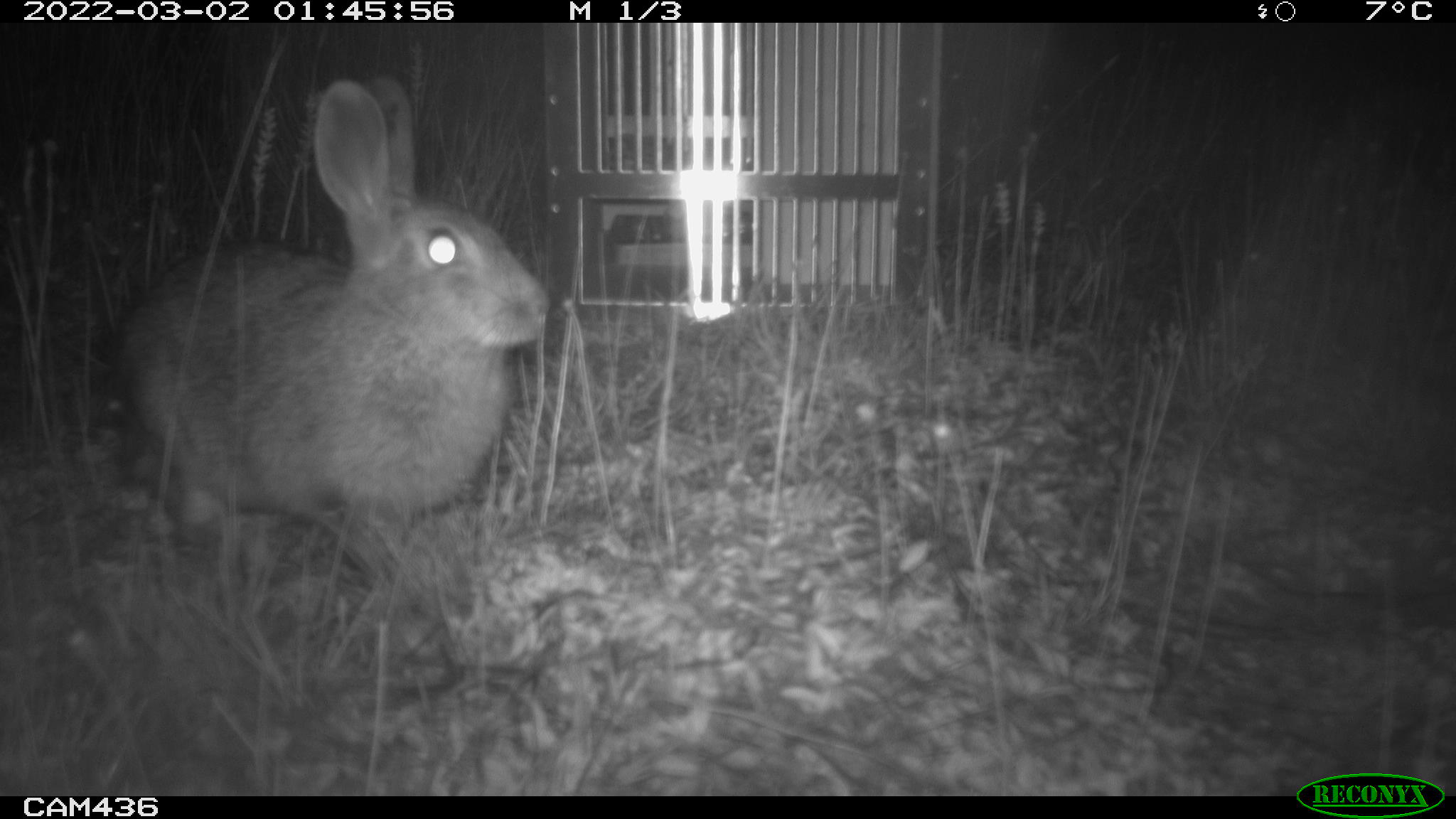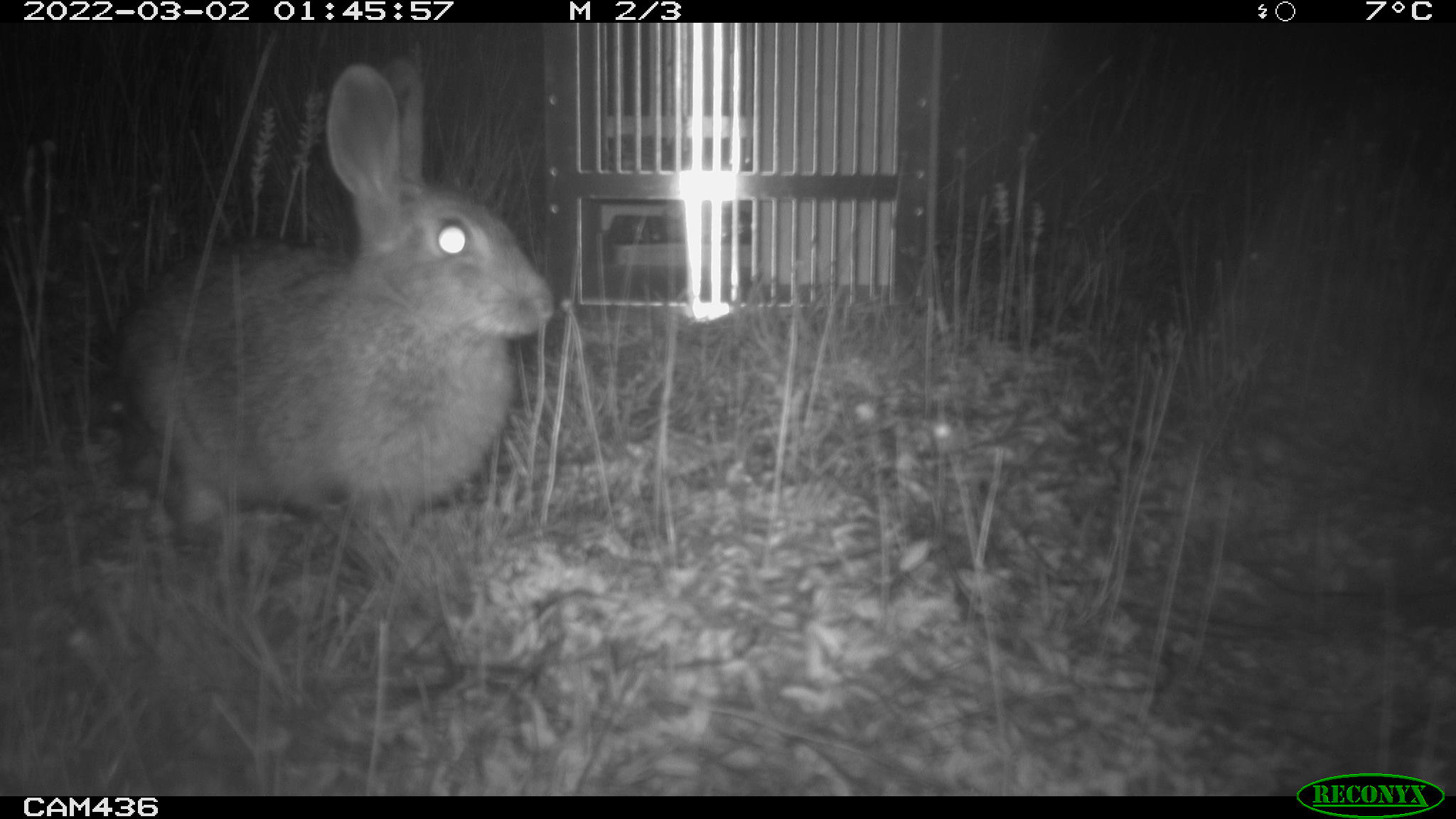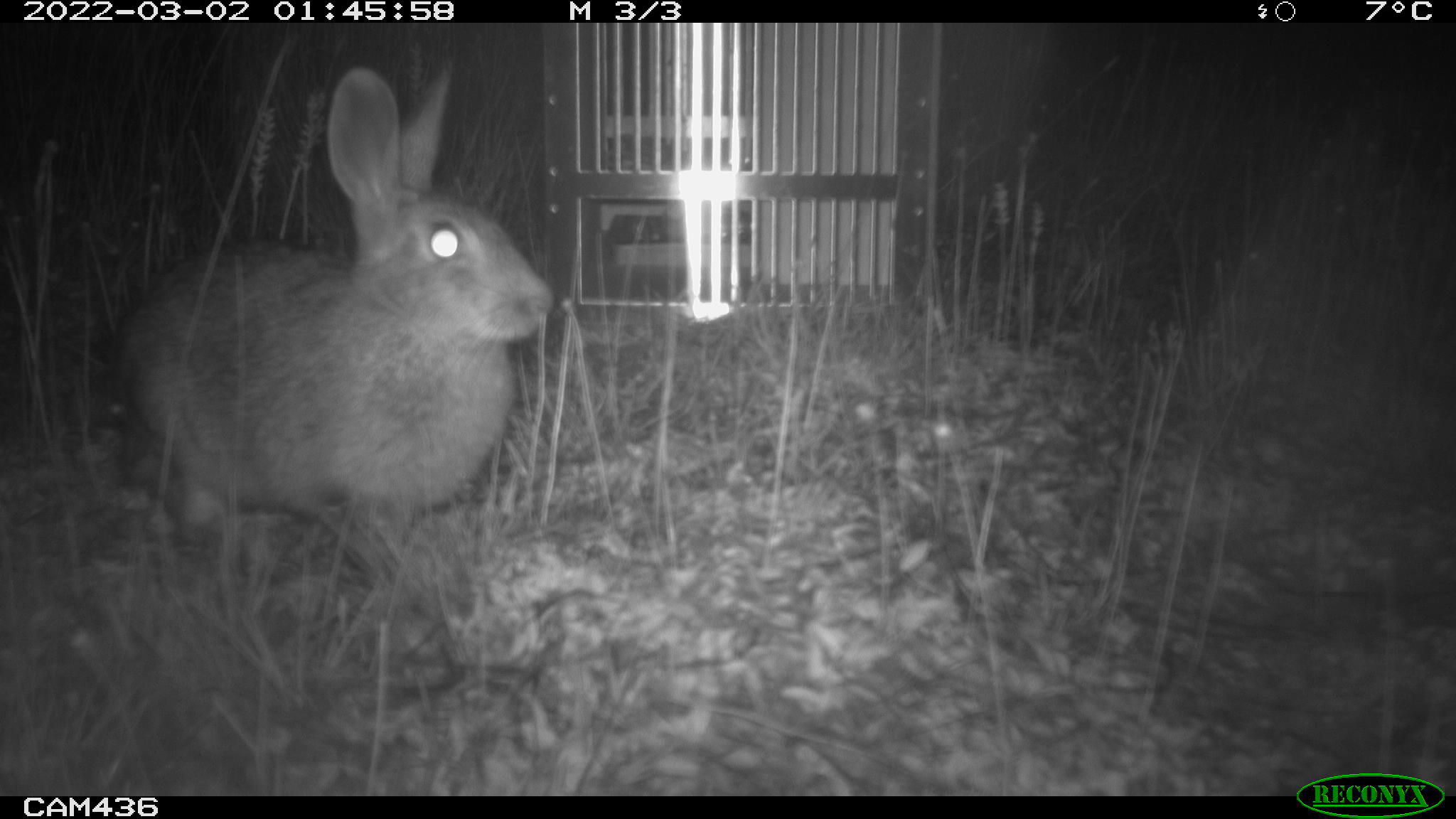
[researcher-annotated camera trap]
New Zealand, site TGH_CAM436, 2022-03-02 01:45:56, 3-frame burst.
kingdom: Animalia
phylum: Chordata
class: Mammalia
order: Lagomorpha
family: Leporidae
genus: Oryctolagus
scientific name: Oryctolagus cuniculus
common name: european rabbit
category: rabbit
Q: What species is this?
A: Rabbit (european rabbit) (Oryctolagus cuniculus).